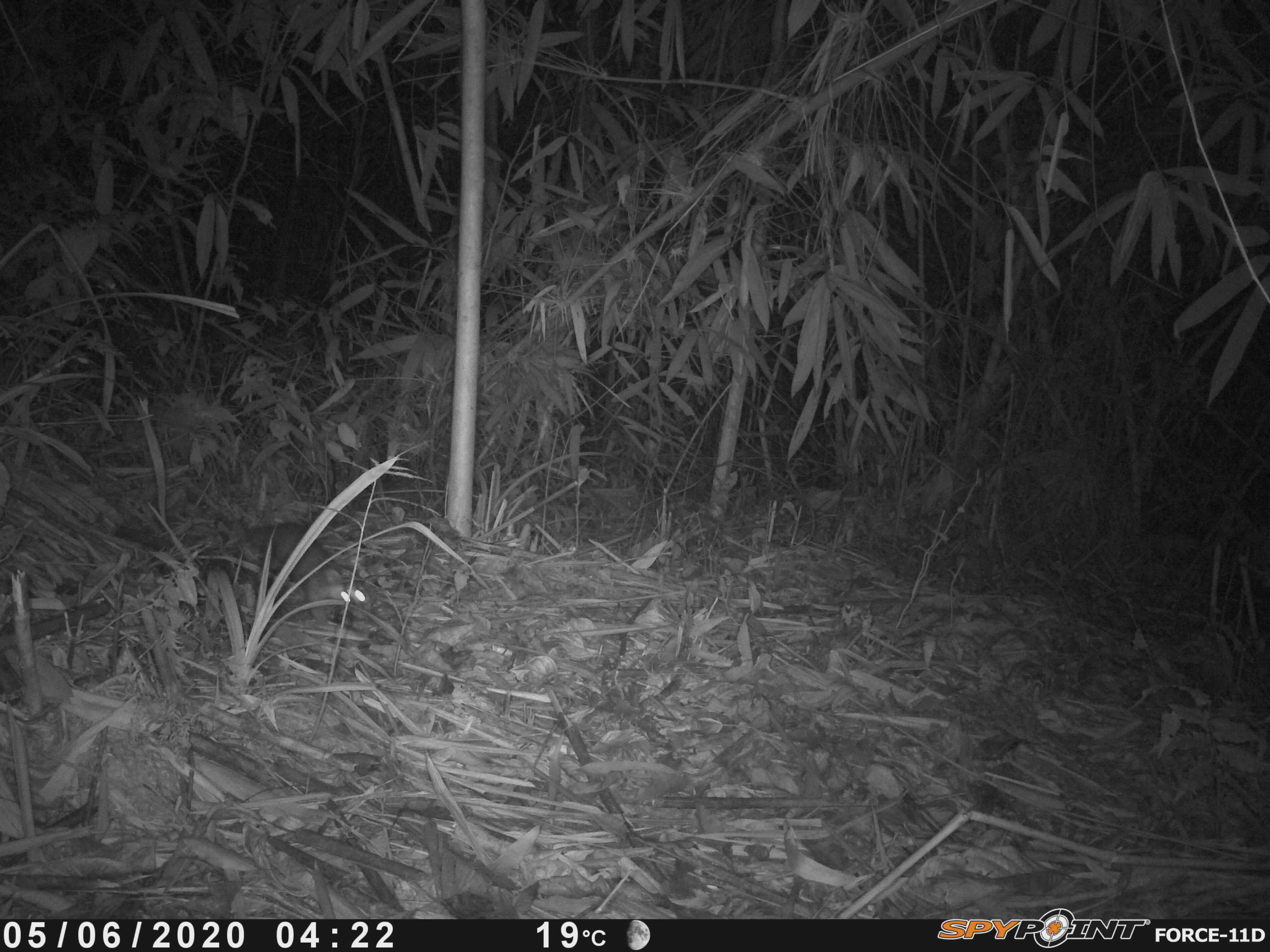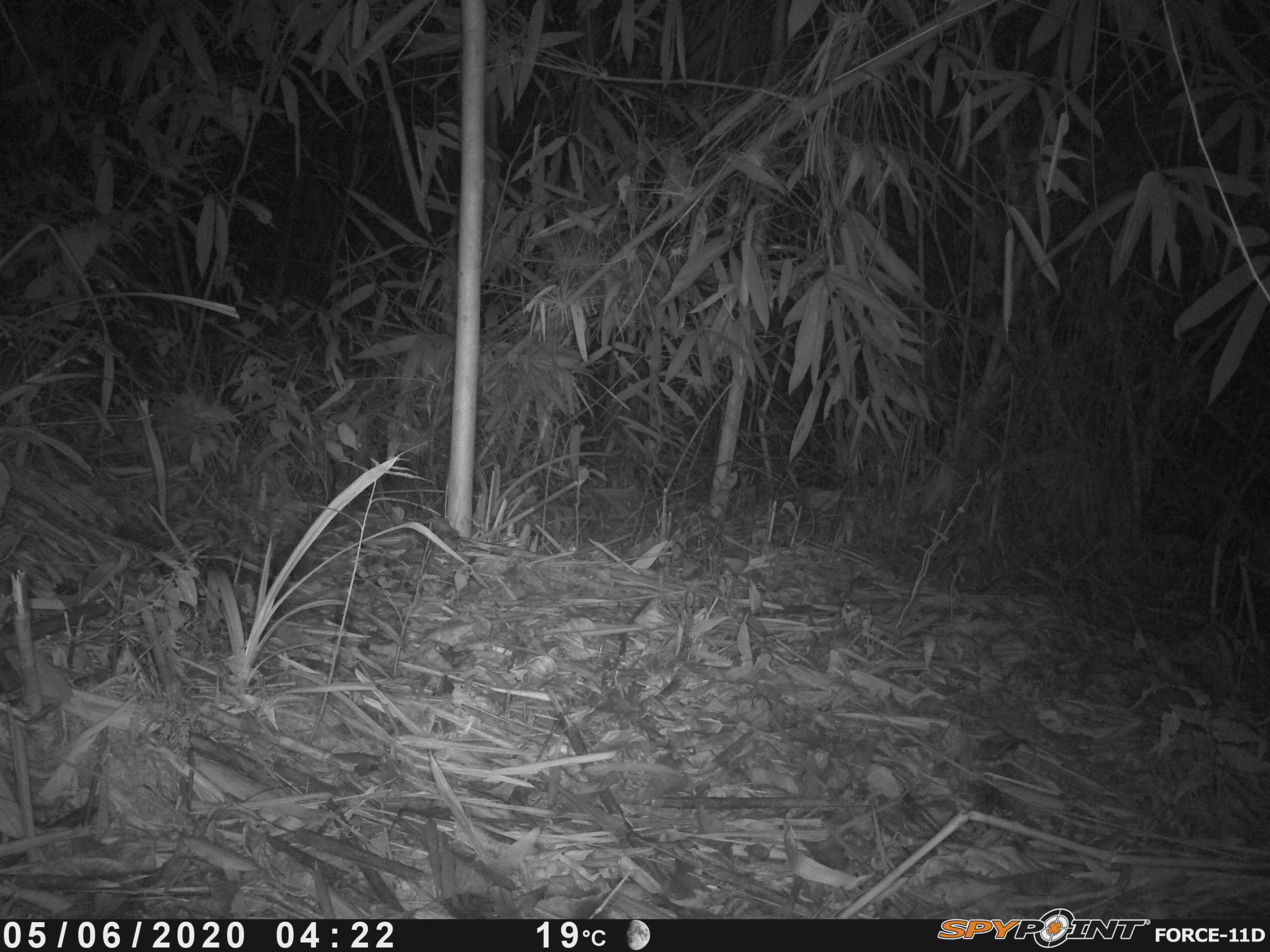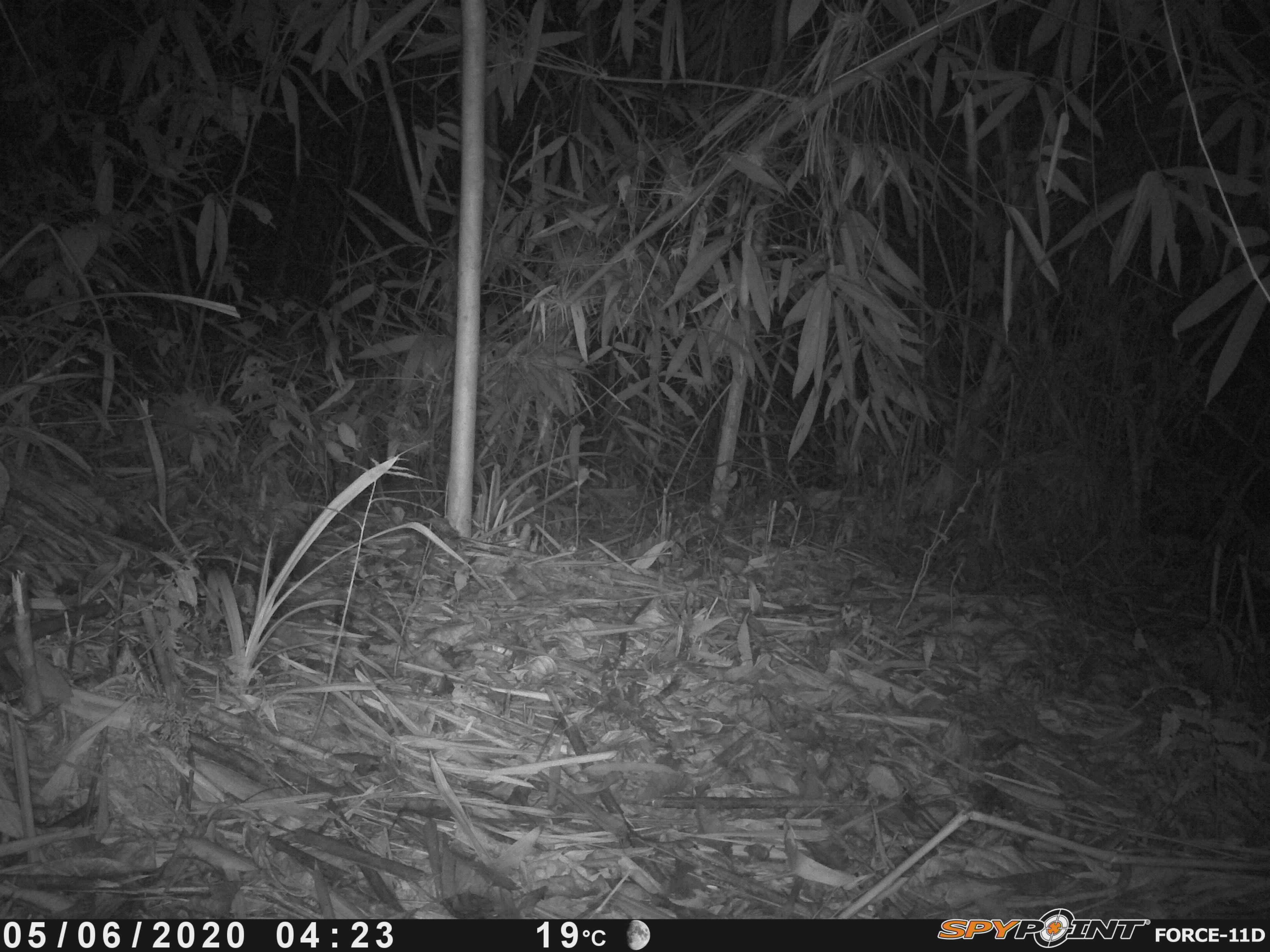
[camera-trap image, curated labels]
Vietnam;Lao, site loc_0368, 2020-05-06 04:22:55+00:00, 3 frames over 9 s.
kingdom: Animalia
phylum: Chordata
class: Mammalia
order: Carnivora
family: Mustelidae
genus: Melogale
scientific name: Melogale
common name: ferret badger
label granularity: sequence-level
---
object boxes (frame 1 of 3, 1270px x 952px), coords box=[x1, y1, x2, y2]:
ferret badger: box=[184, 478, 369, 622]